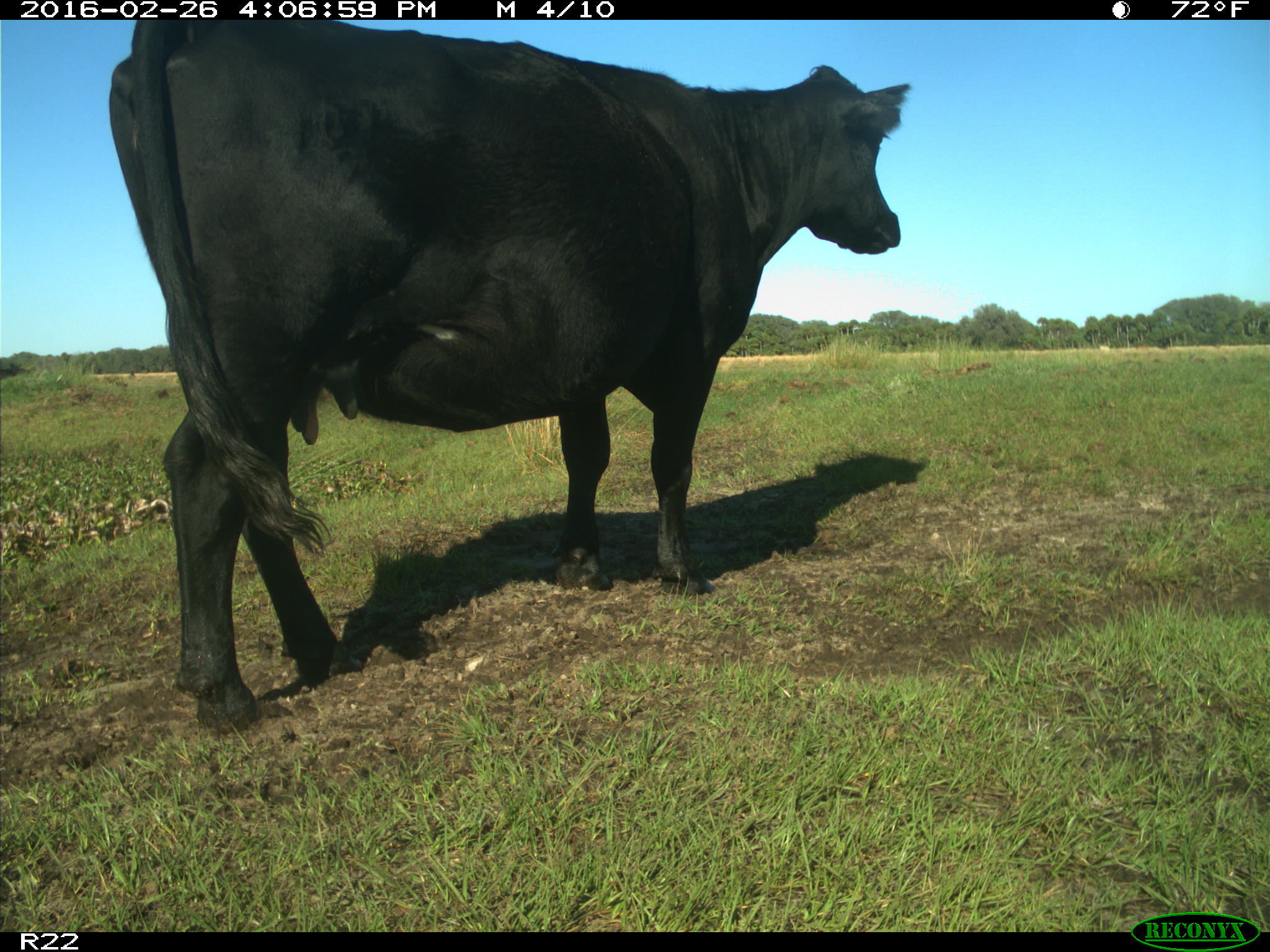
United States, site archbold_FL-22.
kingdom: Animalia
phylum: Chordata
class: Mammalia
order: Artiodactyla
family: Bovidae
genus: Bos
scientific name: Bos taurus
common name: domestic cow